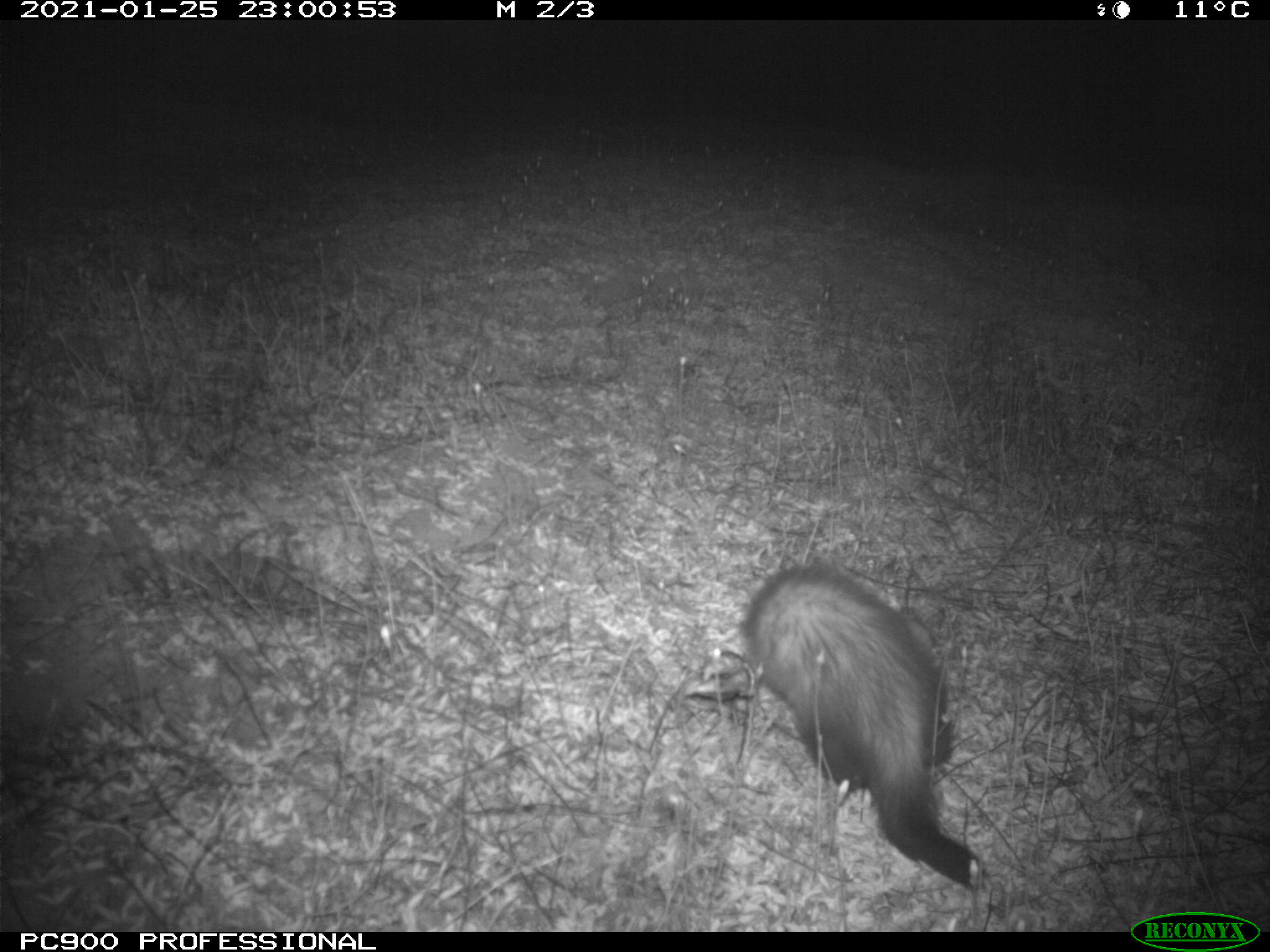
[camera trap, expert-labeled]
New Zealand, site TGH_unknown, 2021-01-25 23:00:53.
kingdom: Animalia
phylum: Chordata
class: Mammalia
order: Carnivora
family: Mustelidae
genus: Mustela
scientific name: Mustela furo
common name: ferret